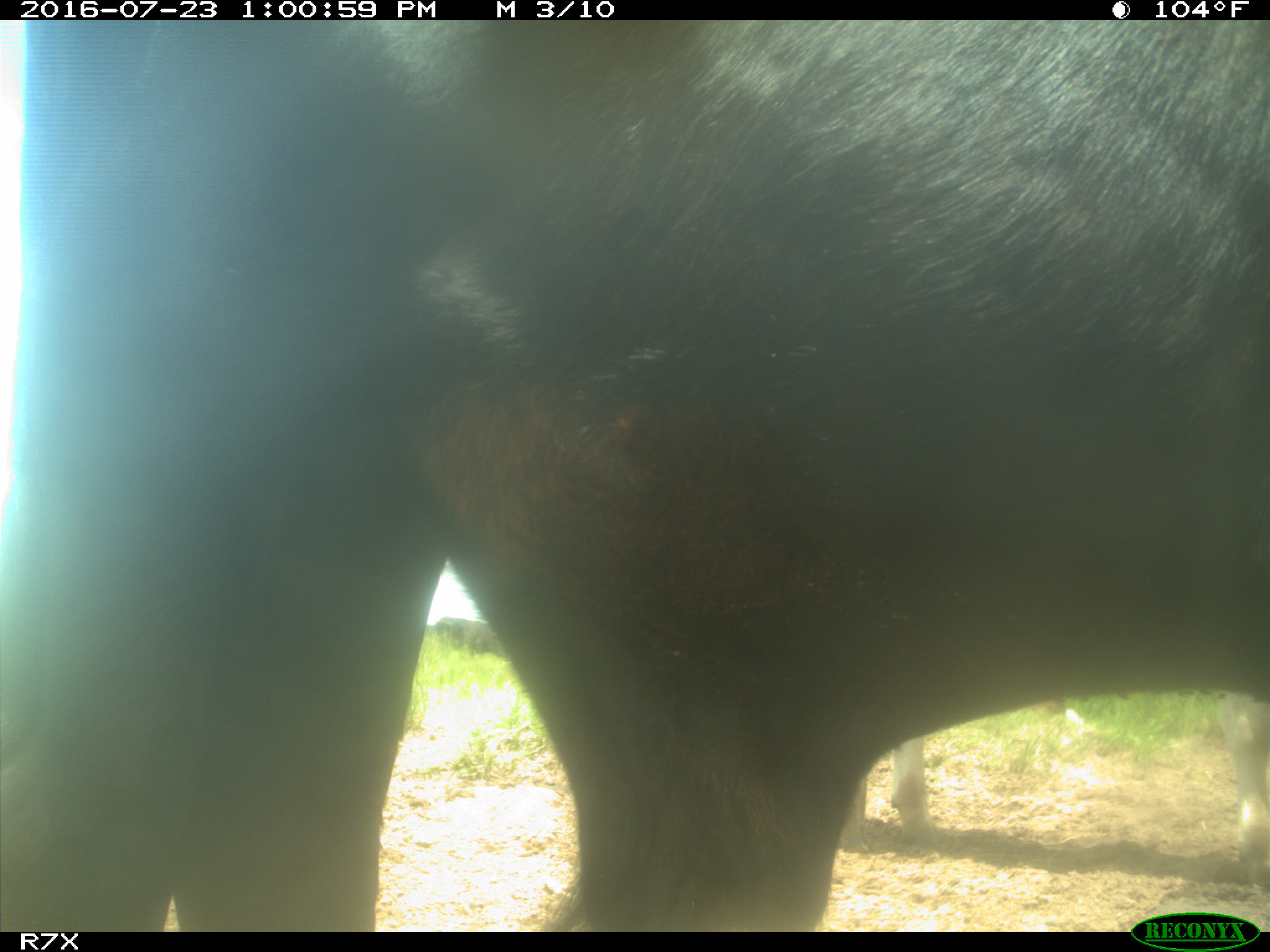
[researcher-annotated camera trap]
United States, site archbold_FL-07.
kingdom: Animalia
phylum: Chordata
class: Mammalia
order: Artiodactyla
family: Bovidae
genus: Bos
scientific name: Bos taurus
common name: domestic cow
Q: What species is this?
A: Bos taurus (domestic cow).